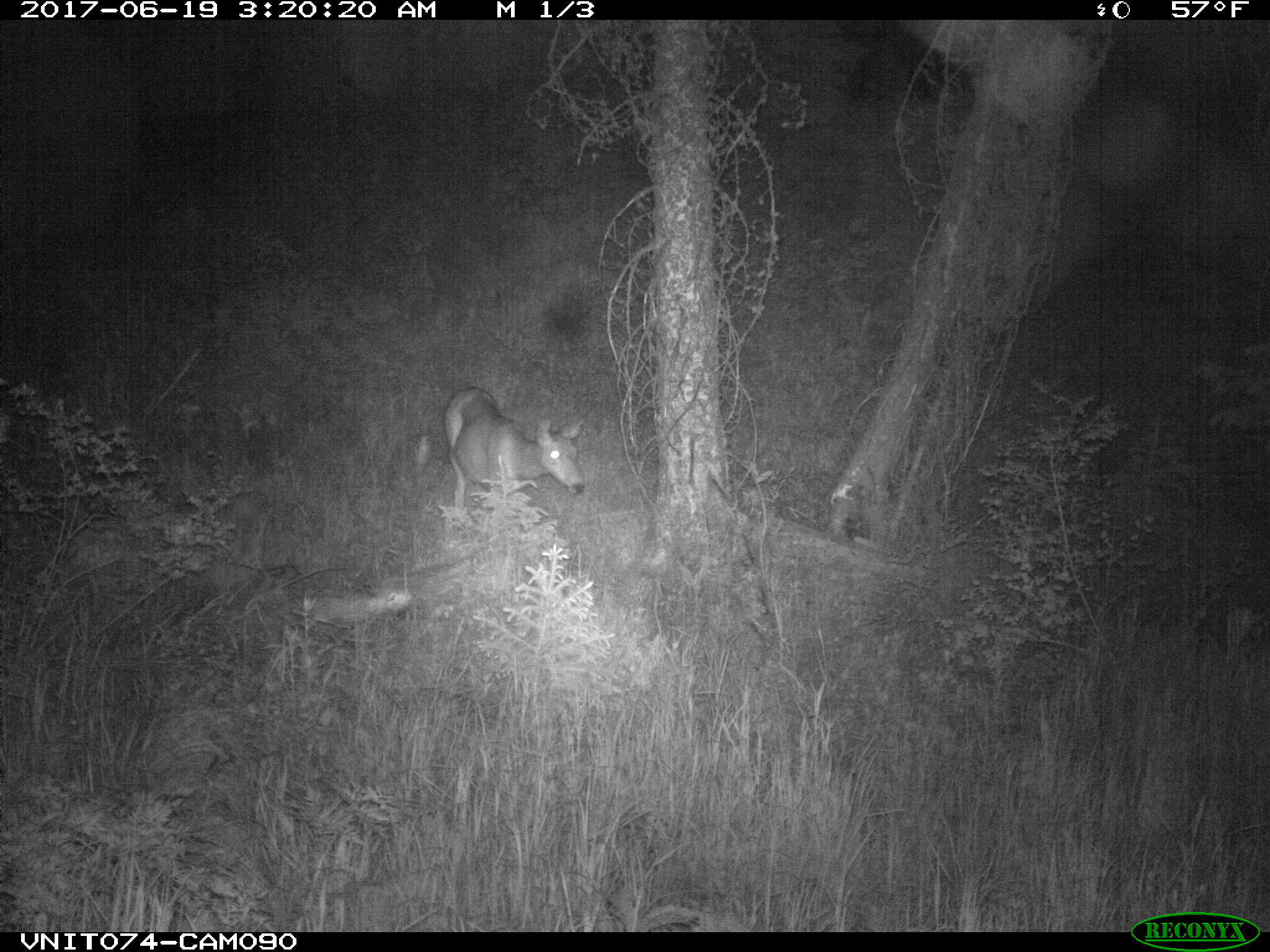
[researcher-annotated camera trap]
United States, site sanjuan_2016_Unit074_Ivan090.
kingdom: Animalia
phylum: Chordata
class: Mammalia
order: Artiodactyla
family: Cervidae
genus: Odocoileus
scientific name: Odocoileus hemionus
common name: mule deer